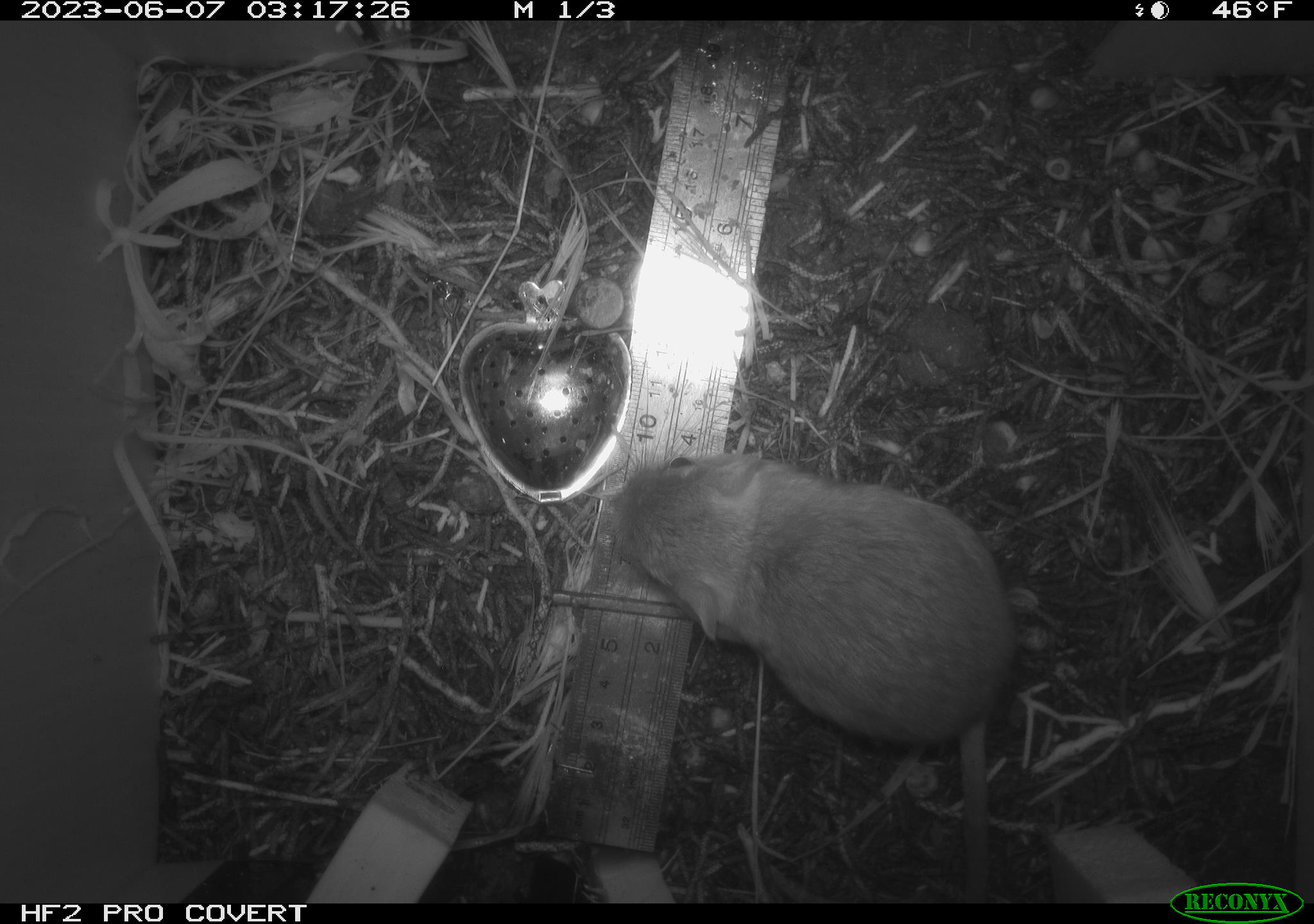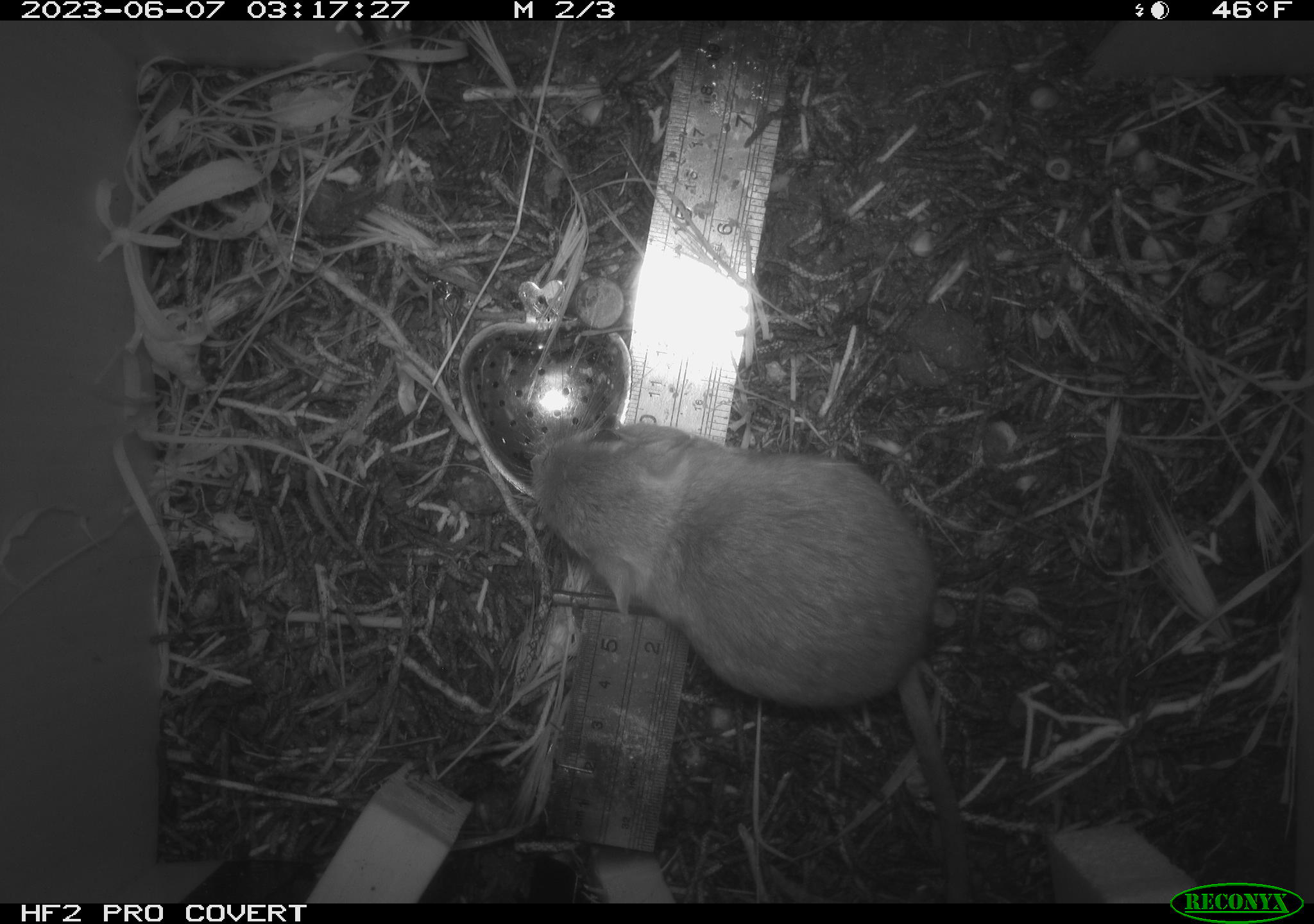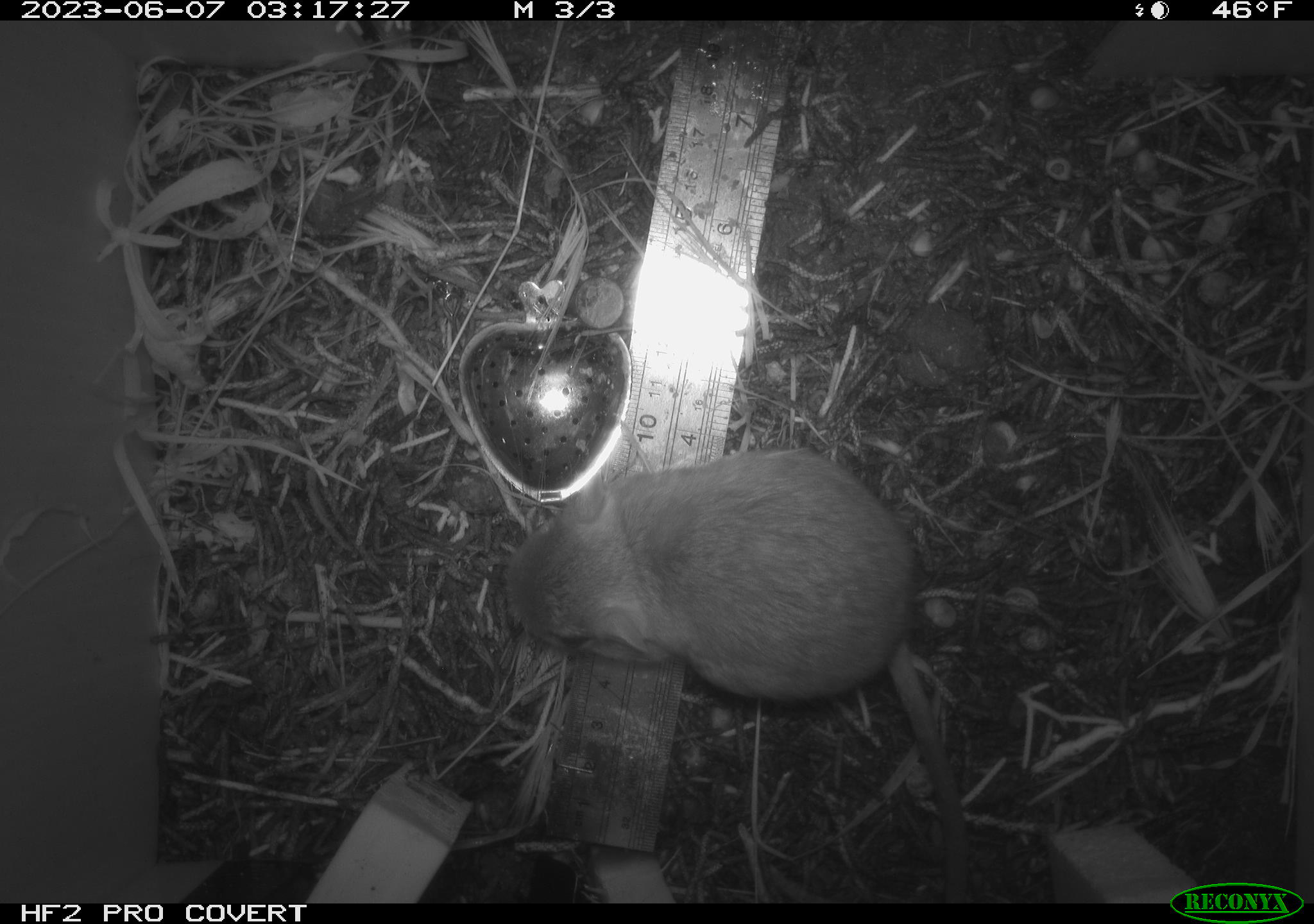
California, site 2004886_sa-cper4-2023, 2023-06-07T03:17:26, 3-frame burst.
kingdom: Animalia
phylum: Chordata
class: Mammalia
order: Rodentia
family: Heteromyidae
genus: Dipodomys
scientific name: Dipodomys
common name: kangaroo rats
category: dipodomys species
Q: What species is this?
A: Dipodomys species (kangaroo rats) (Dipodomys).